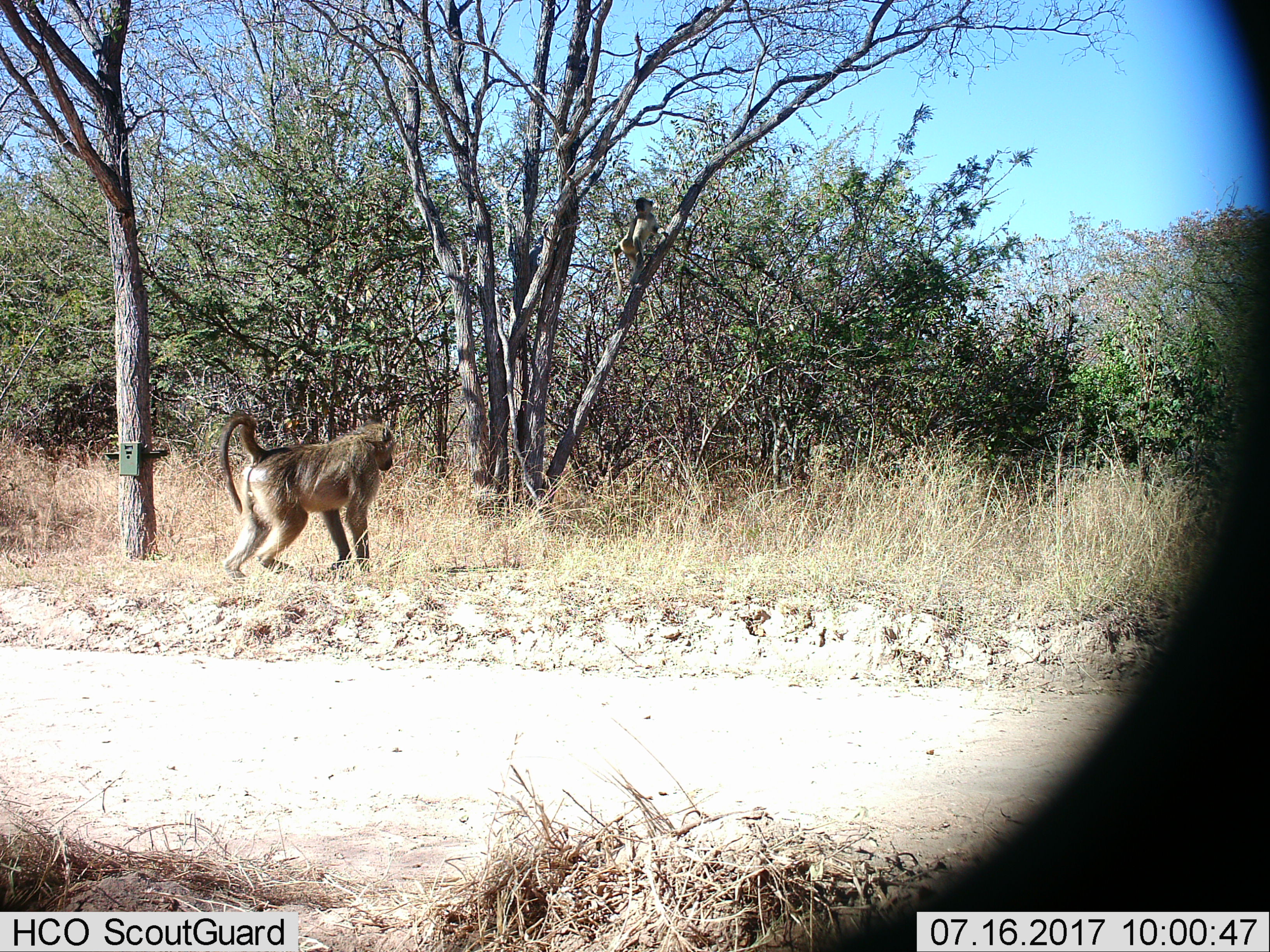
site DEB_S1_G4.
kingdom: Animalia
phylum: Chordata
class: Mammalia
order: Primates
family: Cercopithecidae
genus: Papio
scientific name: Papio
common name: baboon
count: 1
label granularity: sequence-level